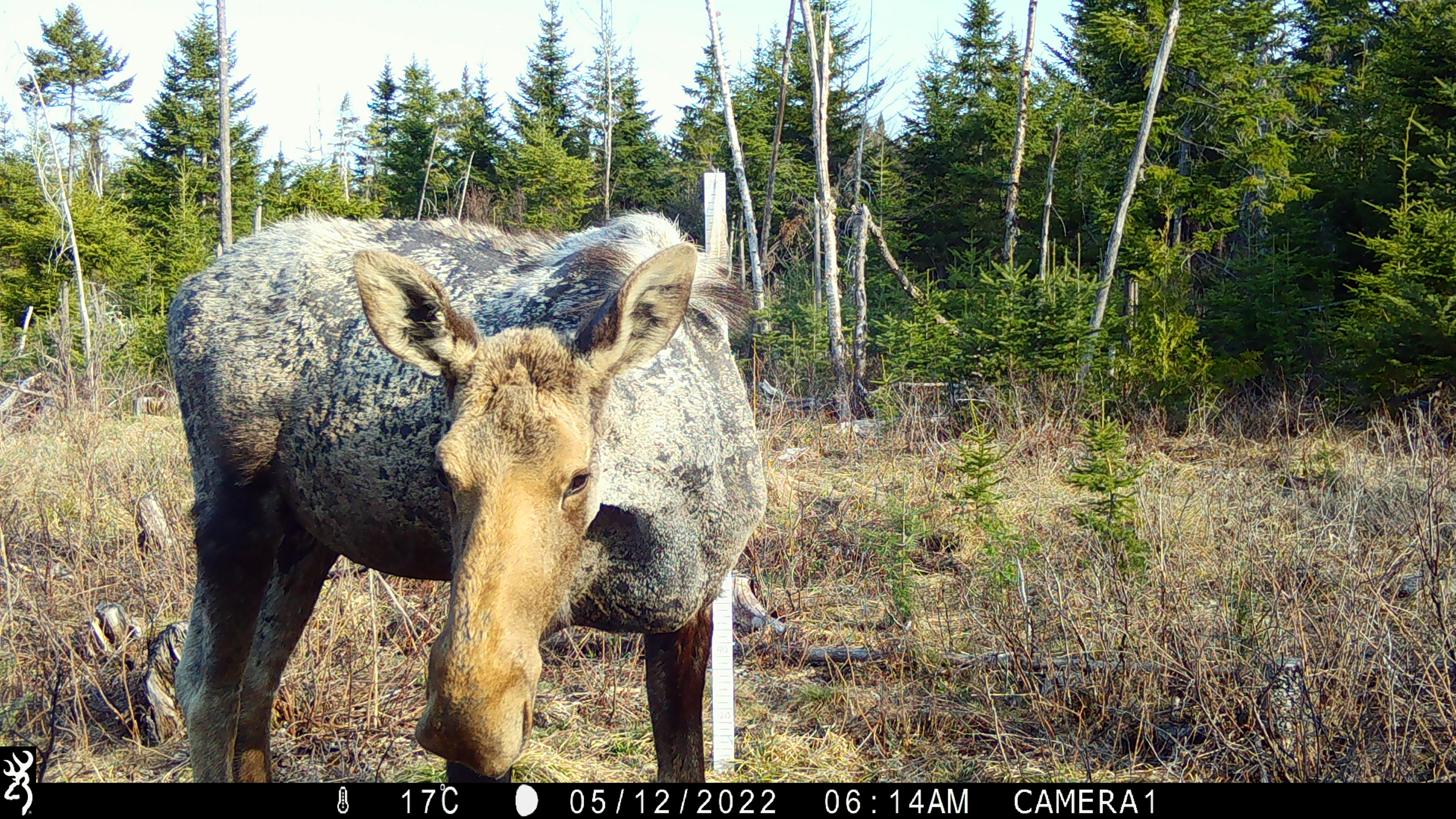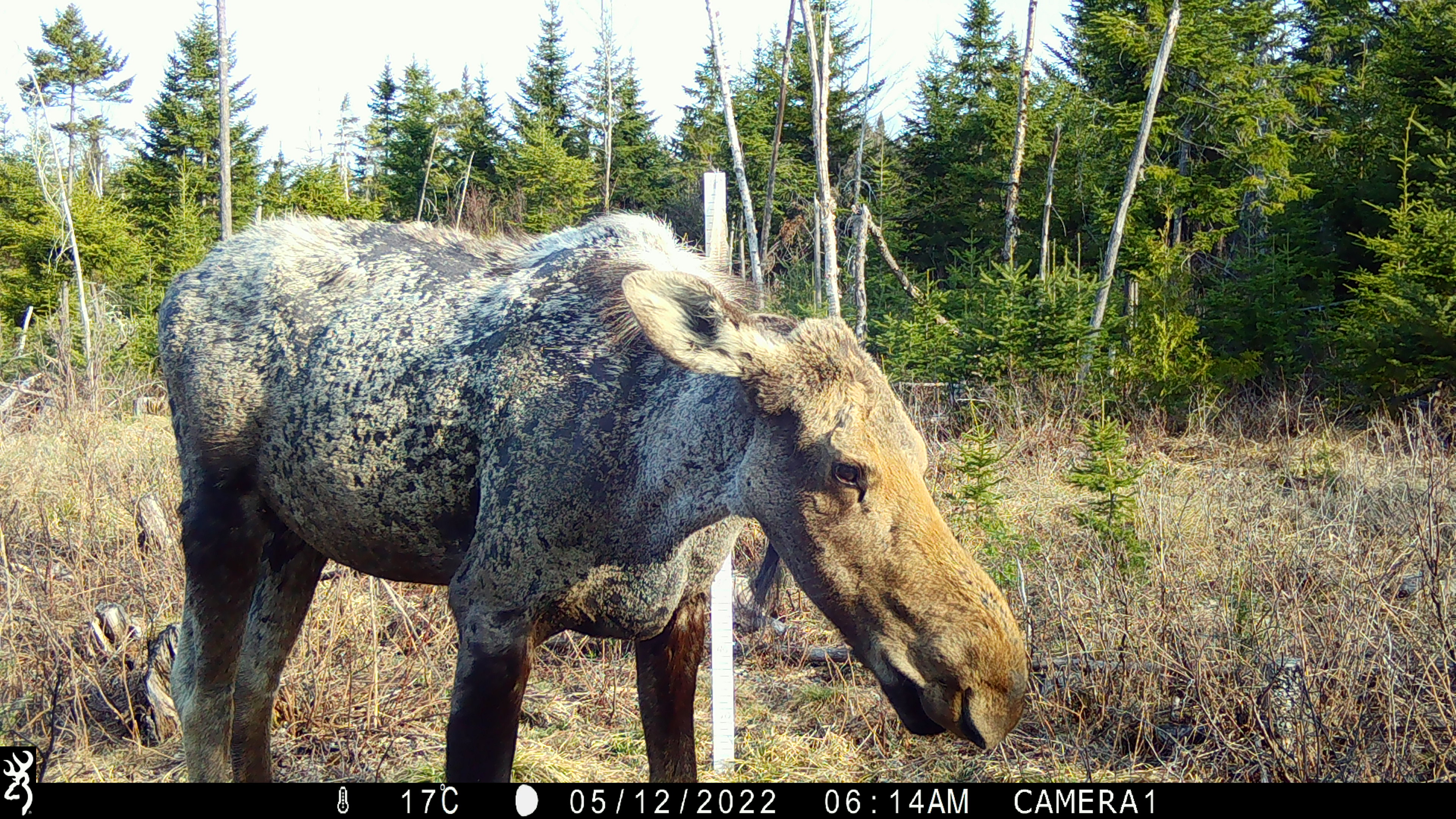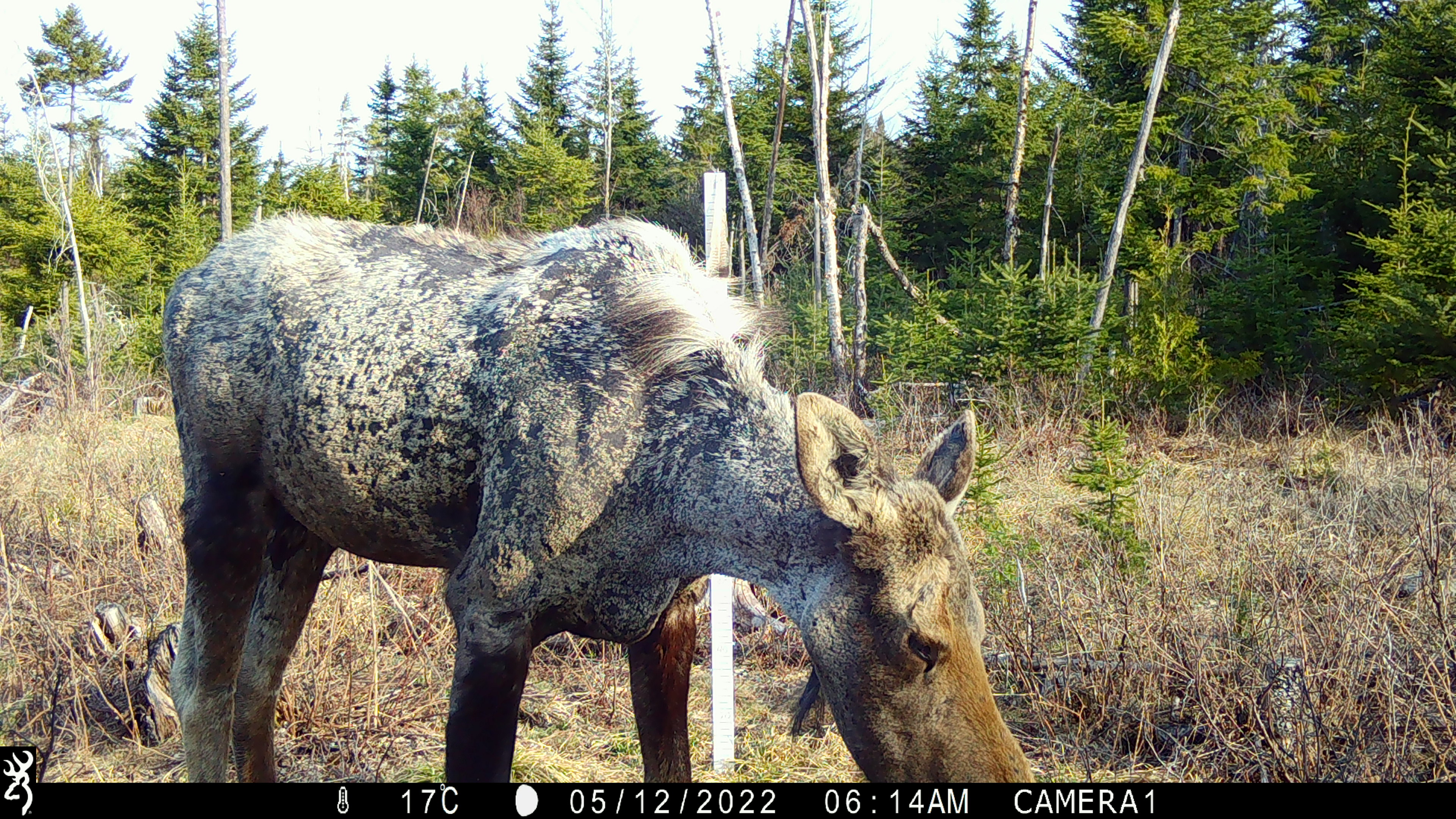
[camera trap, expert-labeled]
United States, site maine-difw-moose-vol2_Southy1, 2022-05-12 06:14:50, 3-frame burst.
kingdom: Animalia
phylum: Chordata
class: Mammalia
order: Artiodactyla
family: Cervidae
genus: Alces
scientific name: Alces alces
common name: moose